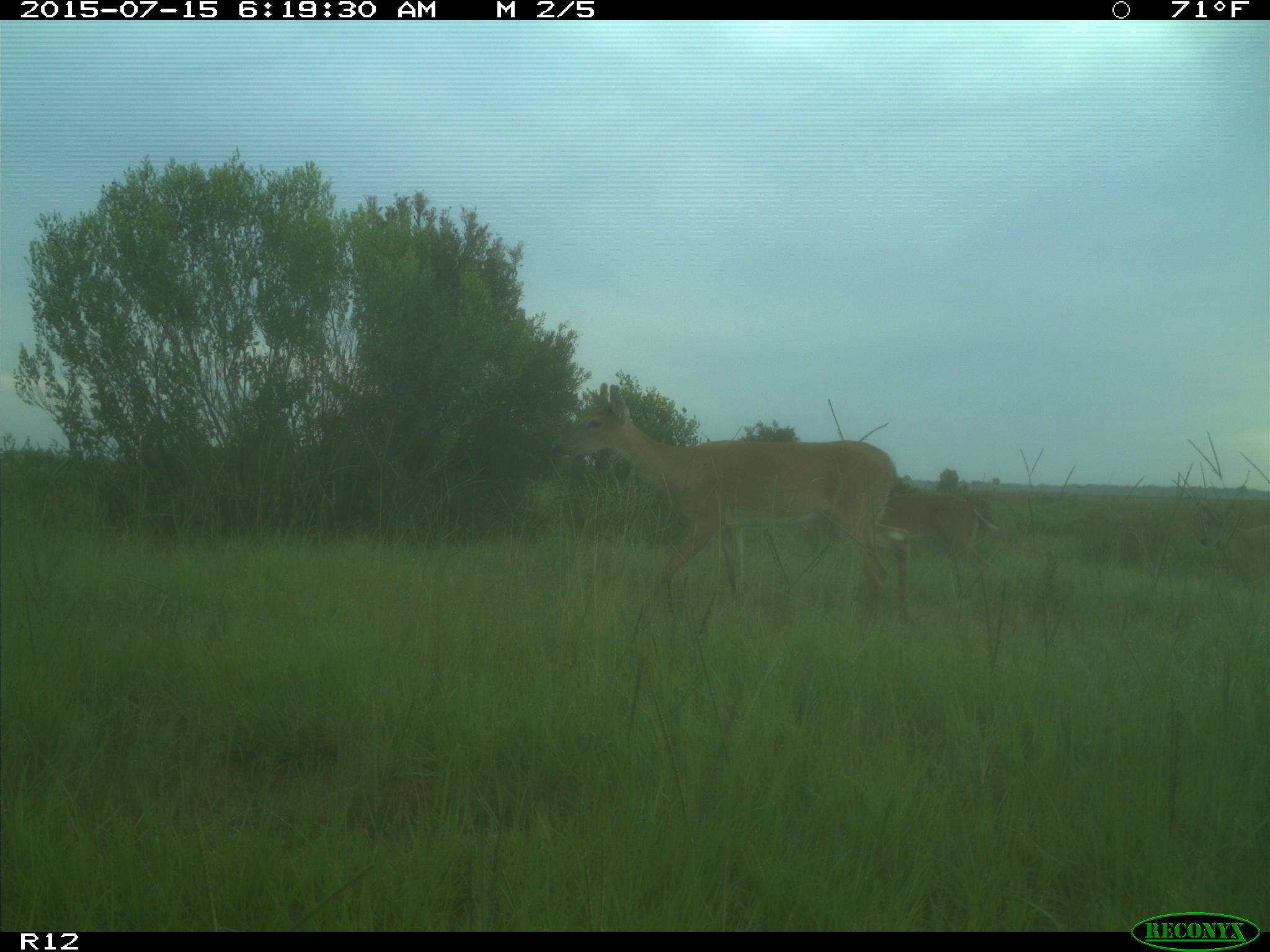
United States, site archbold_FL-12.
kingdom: Animalia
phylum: Chordata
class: Mammalia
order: Artiodactyla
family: Cervidae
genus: Odocoileus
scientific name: Odocoileus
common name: deer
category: unidentified deer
Unidentified deer (deer) (Odocoileus).